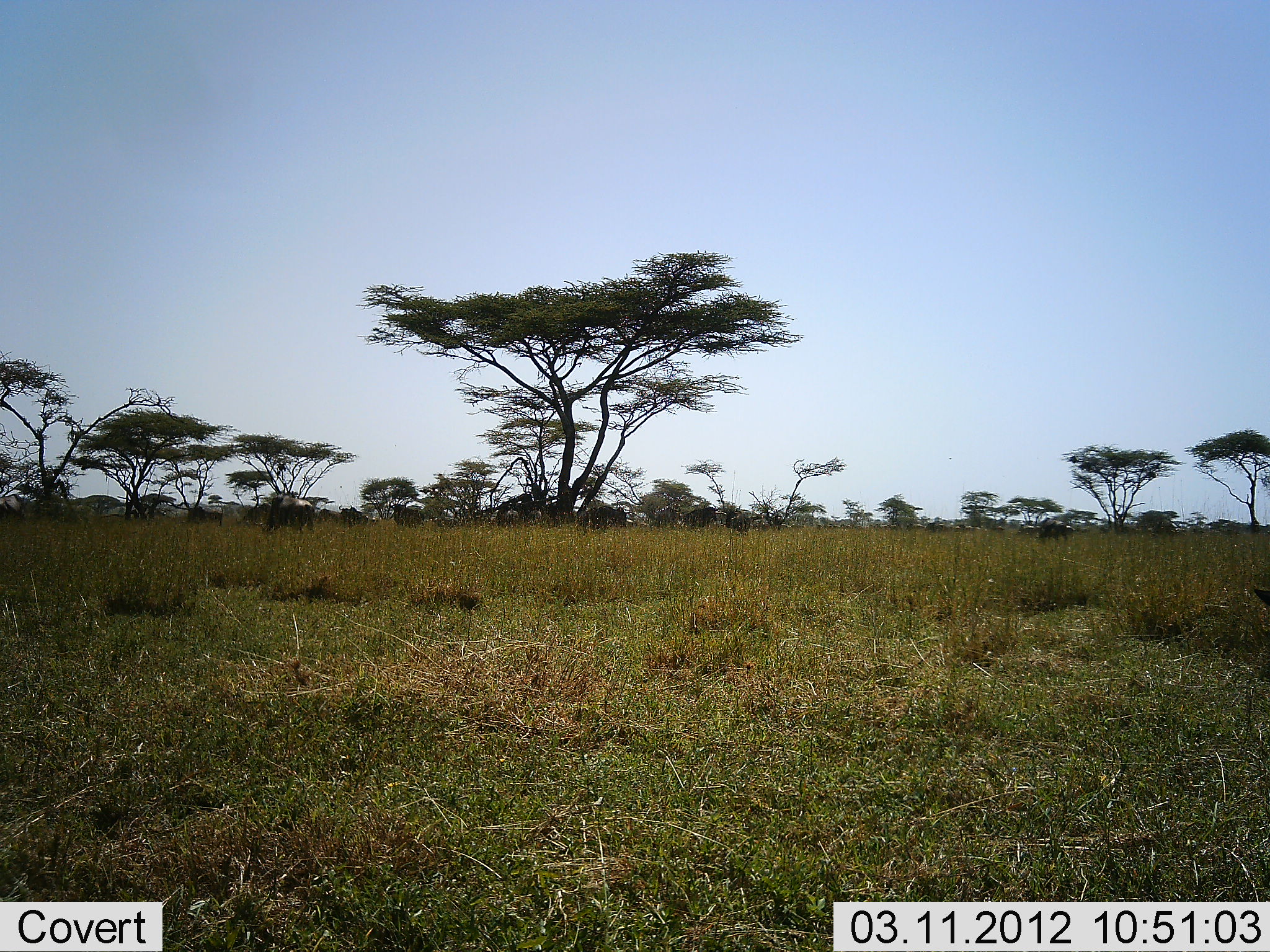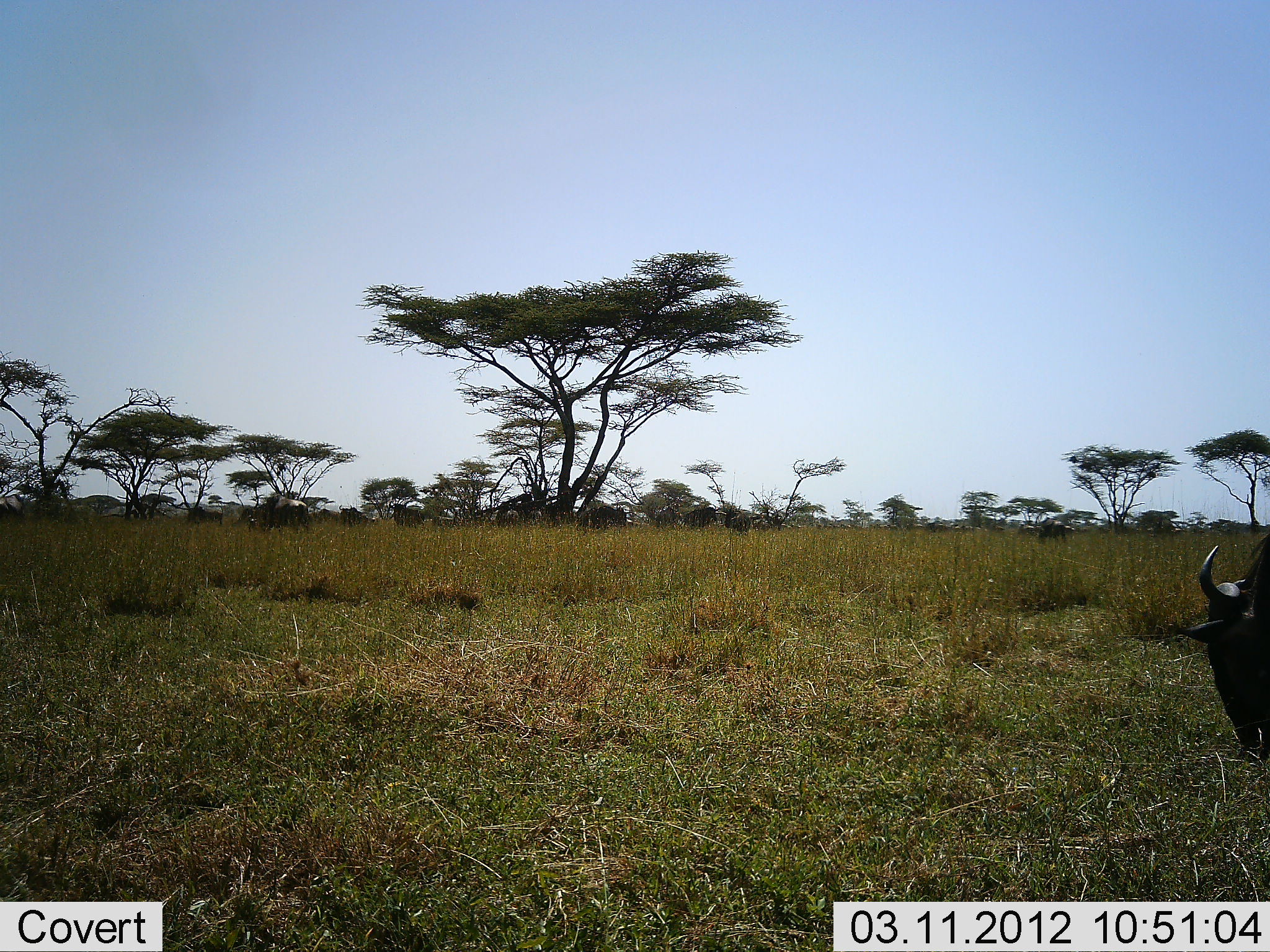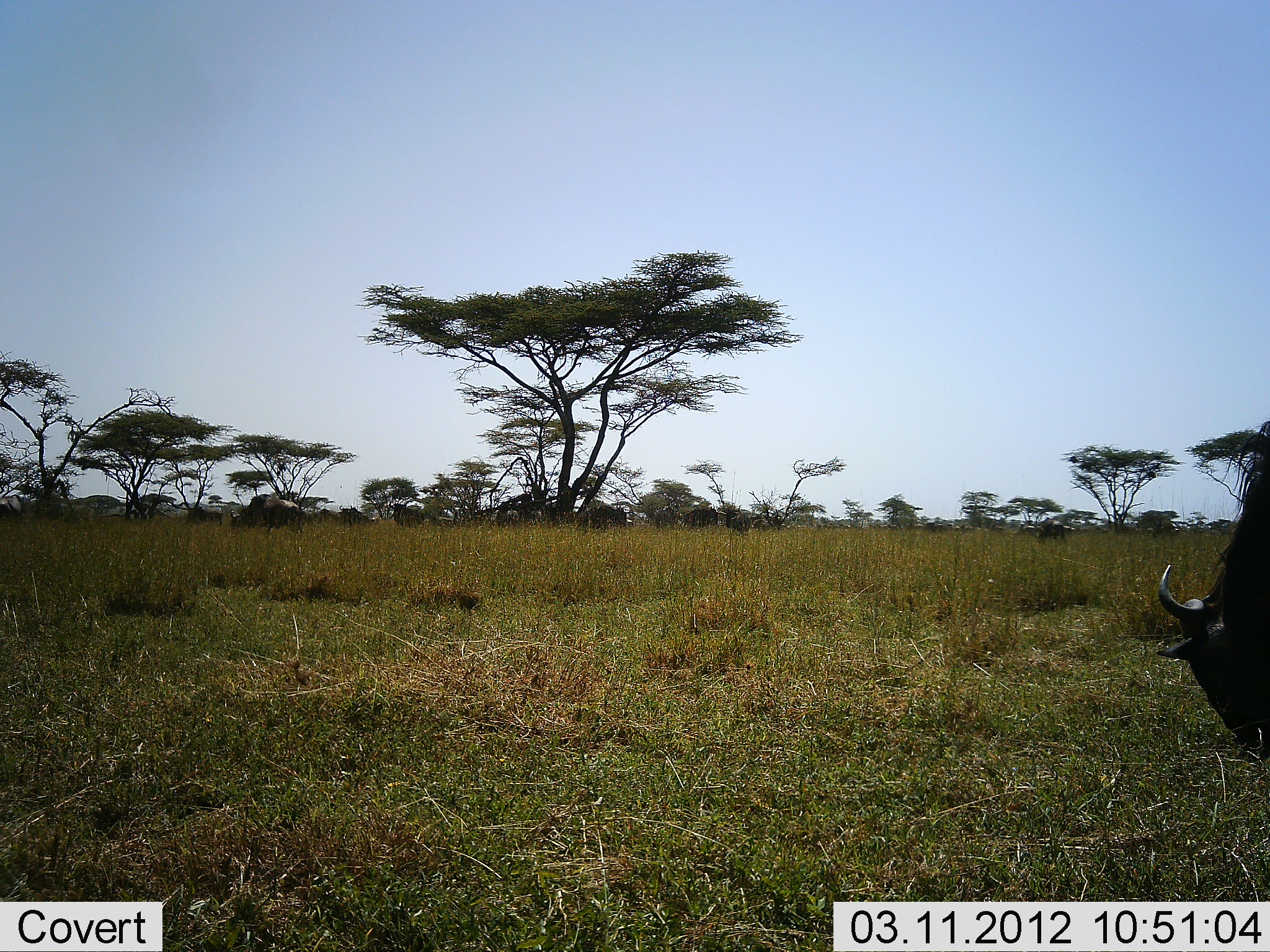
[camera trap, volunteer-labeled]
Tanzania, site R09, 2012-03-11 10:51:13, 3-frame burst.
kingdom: Animalia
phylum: Chordata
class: Mammalia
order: Artiodactyla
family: Bovidae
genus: Connochaetes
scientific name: Connochaetes taurinus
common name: blue wildebeest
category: wildebeest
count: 2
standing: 28%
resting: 3%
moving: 45%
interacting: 0%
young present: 0%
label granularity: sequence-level